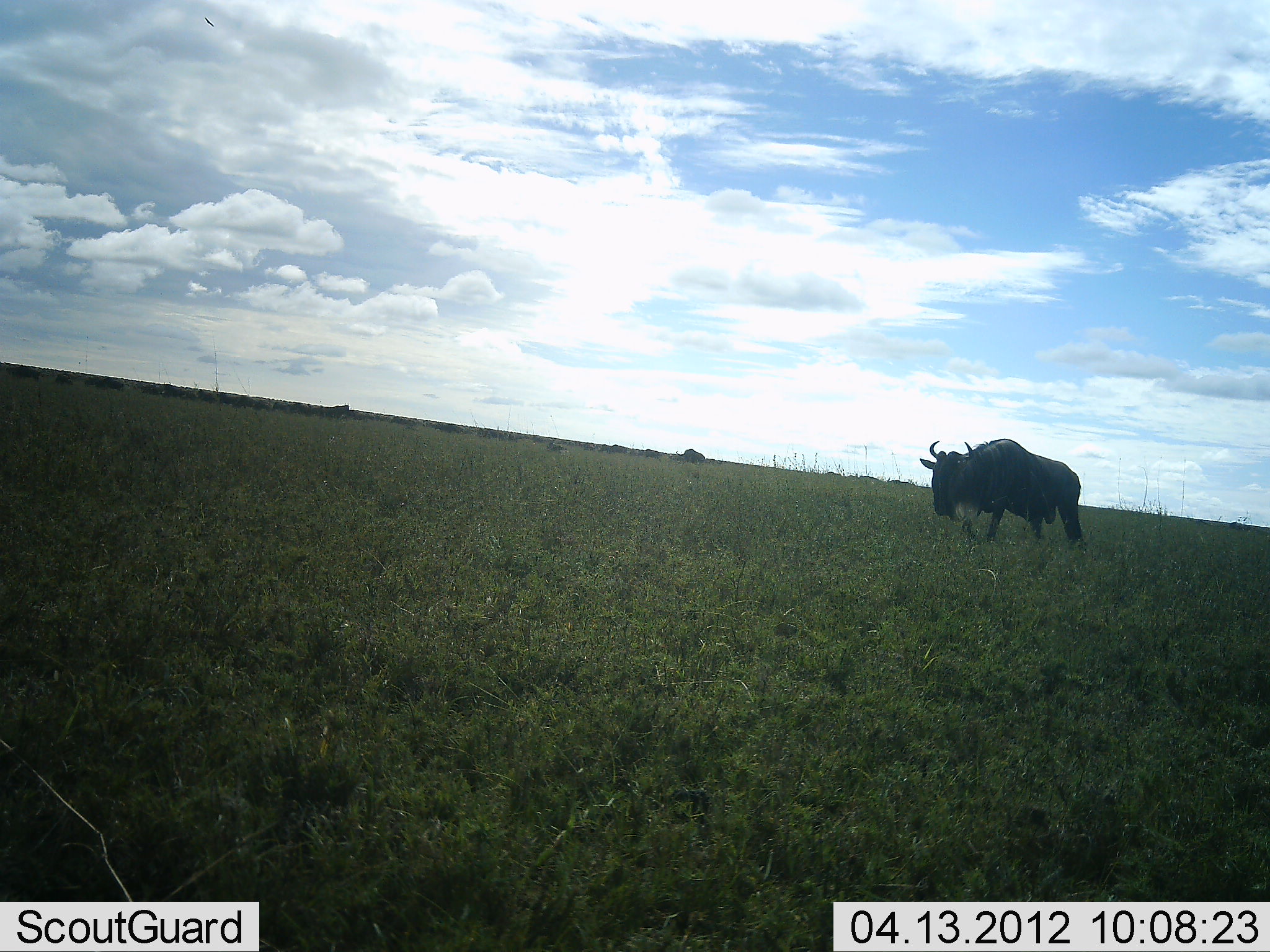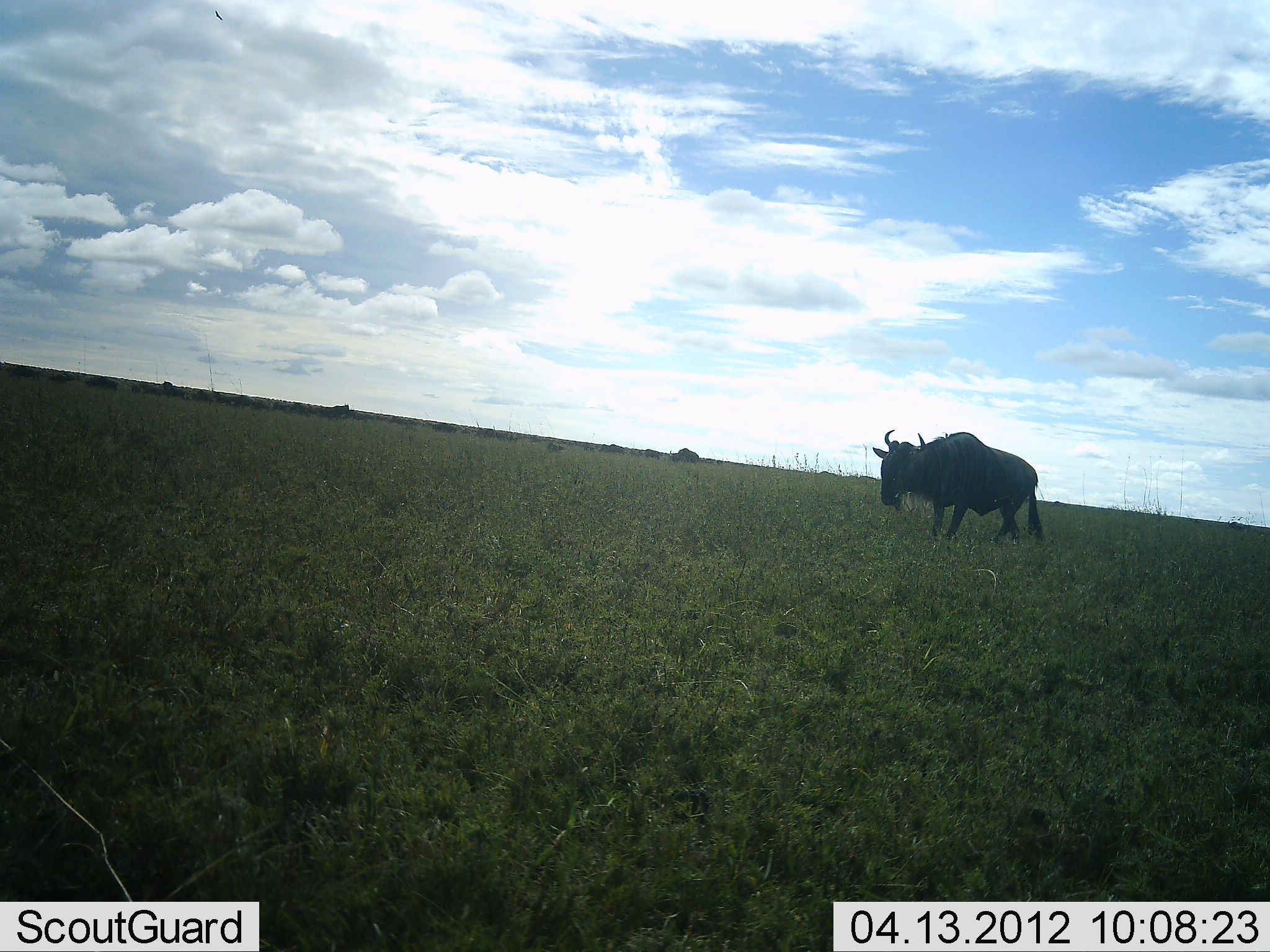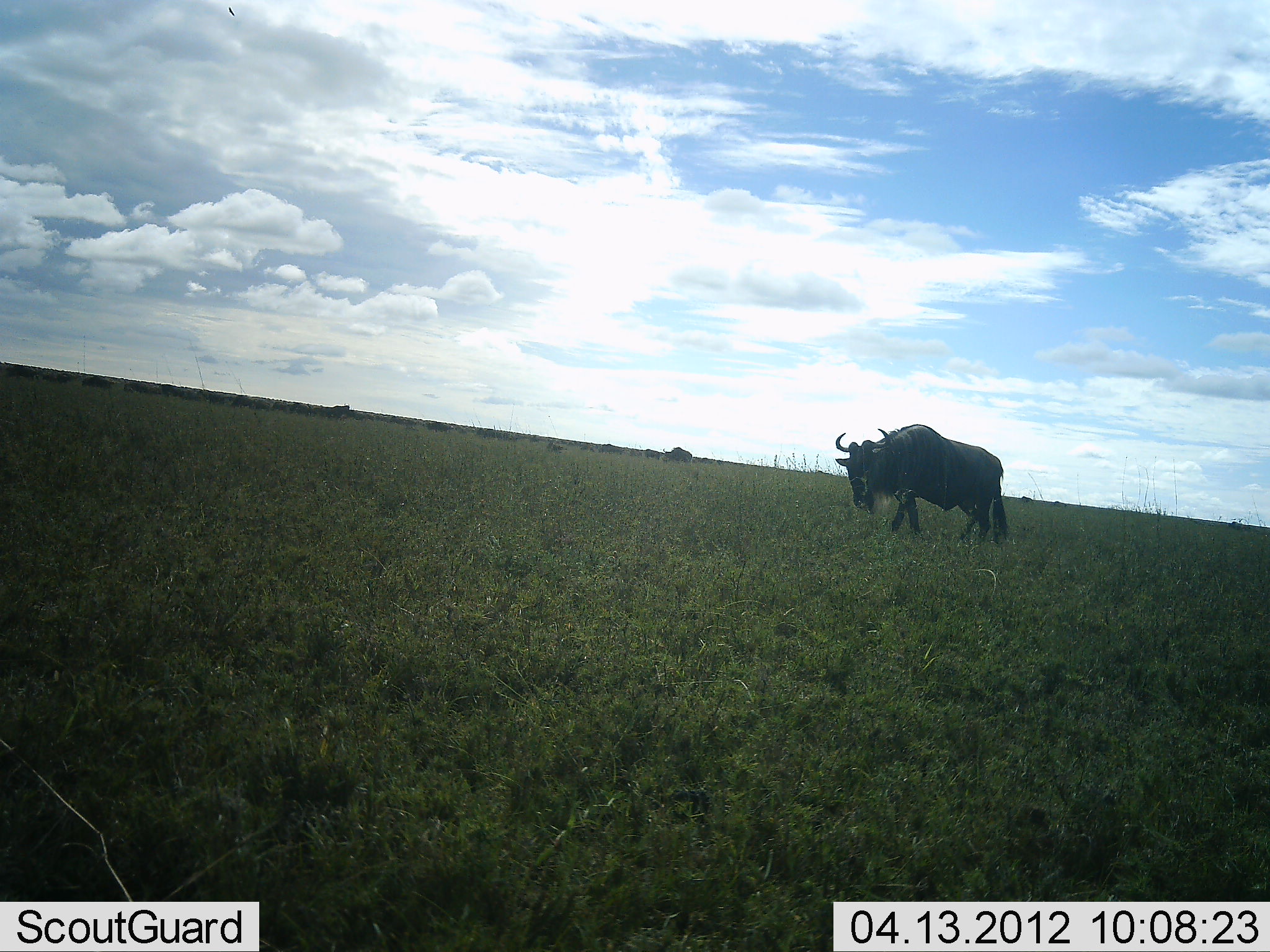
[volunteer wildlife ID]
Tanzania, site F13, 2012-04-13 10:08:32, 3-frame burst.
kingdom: Animalia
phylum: Chordata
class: Mammalia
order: Artiodactyla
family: Bovidae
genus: Connochaetes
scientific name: Connochaetes taurinus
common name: blue wildebeest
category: wildebeest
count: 11-50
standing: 17%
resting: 0%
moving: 92%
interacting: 0%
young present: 0%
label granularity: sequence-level